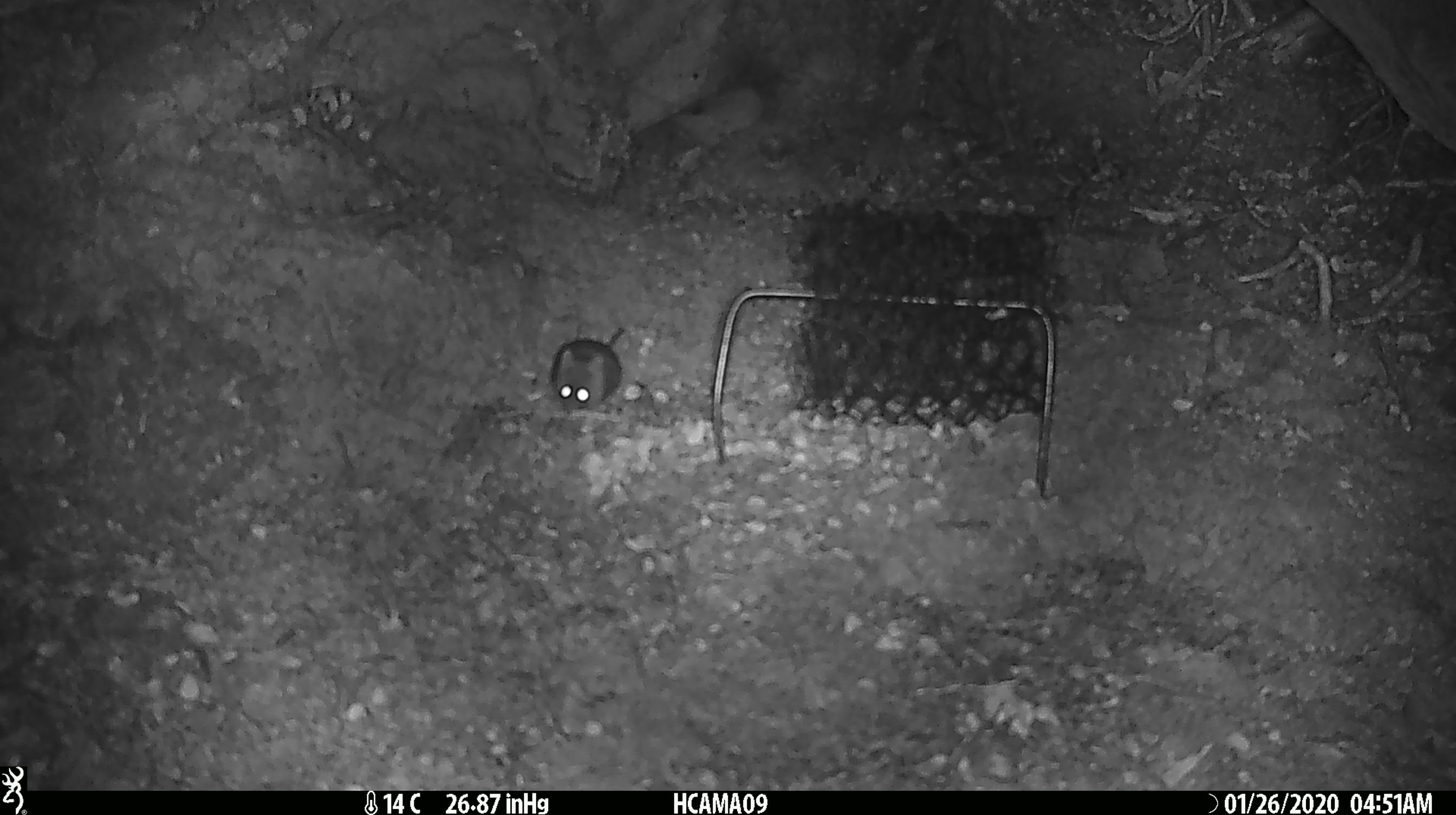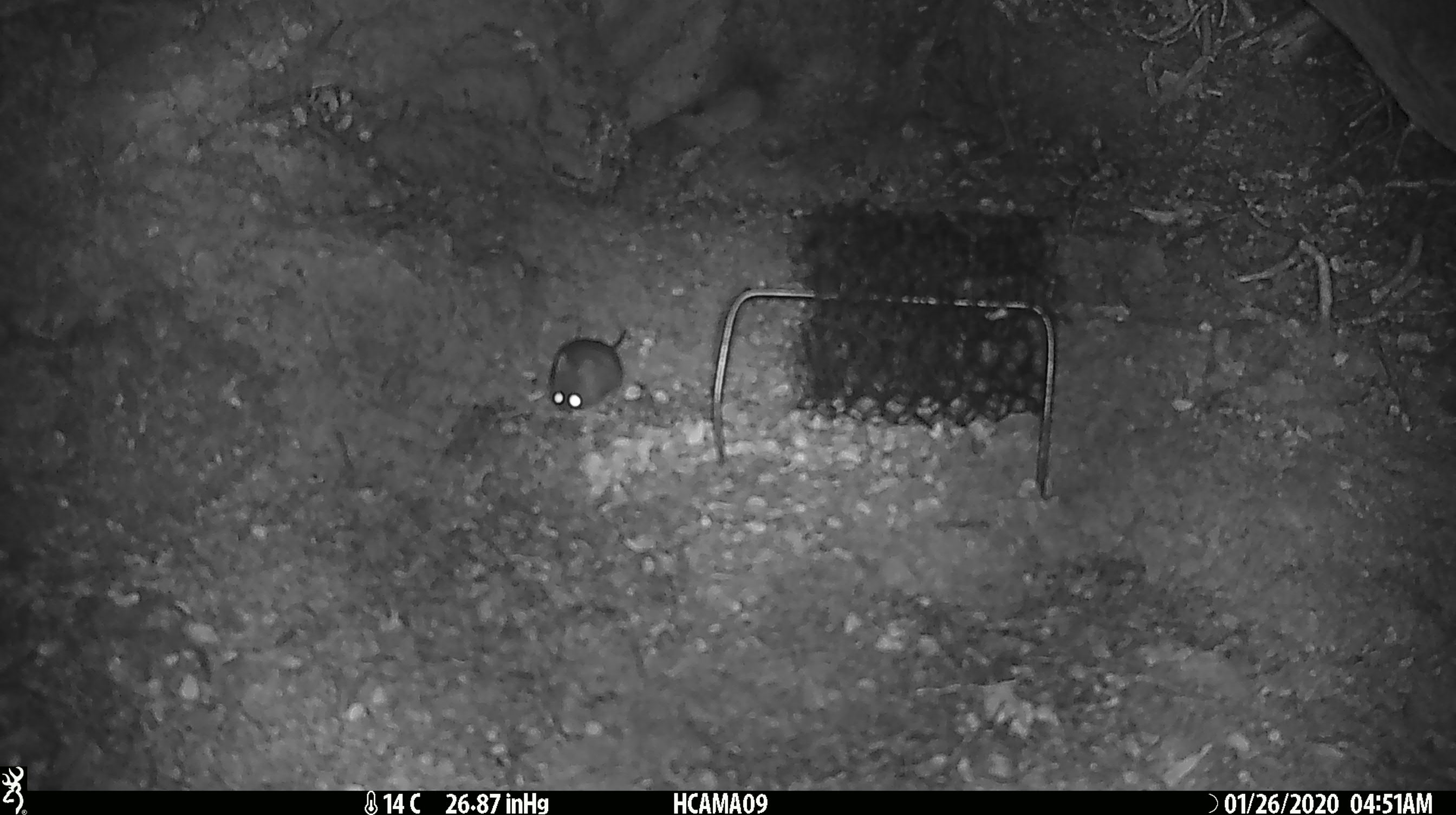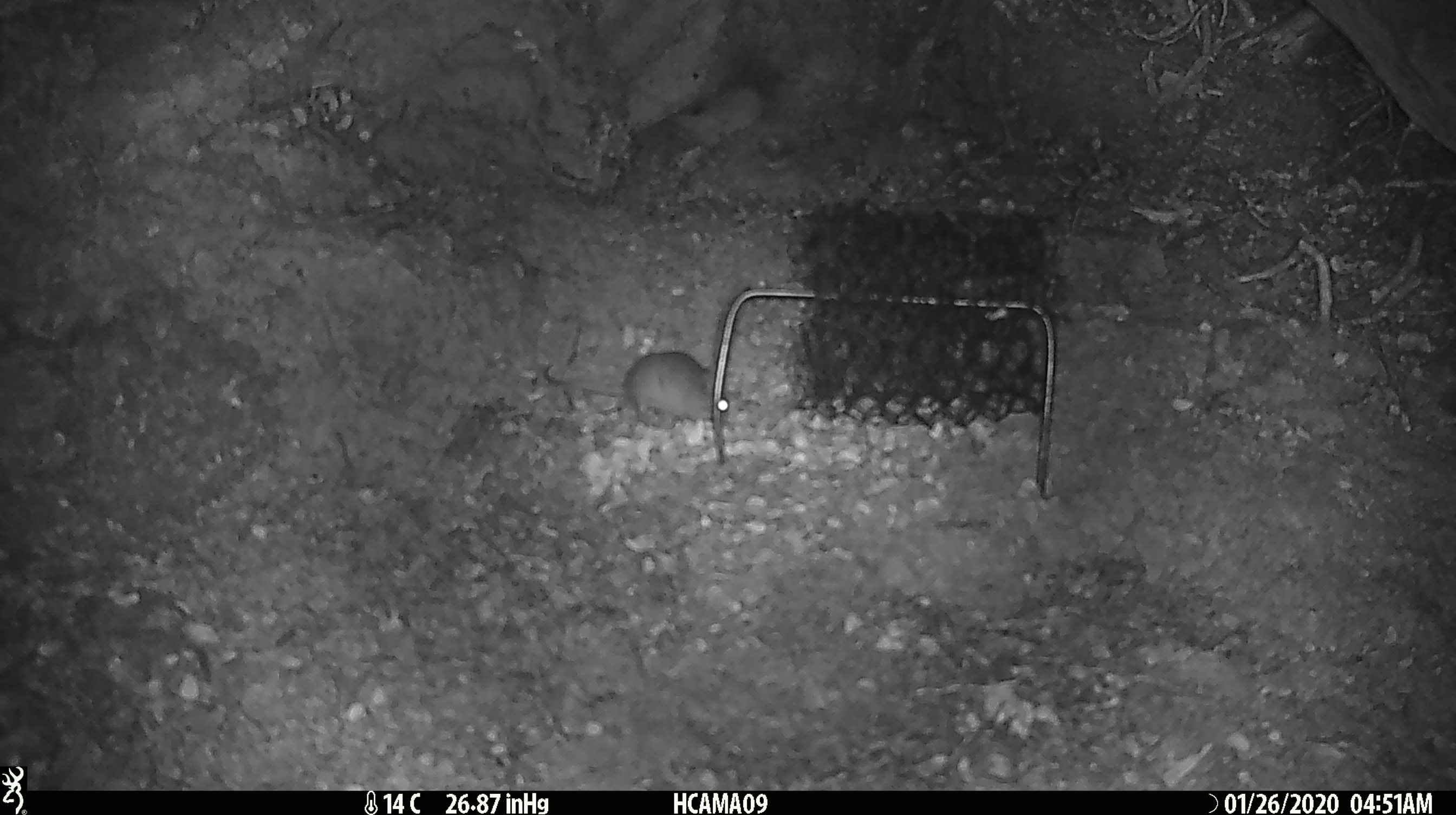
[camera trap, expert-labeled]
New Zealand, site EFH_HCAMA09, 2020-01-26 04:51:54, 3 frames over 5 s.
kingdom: Animalia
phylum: Chordata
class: Mammalia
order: Rodentia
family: Muridae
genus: Mus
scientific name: Mus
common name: mouse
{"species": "mouse (Mus)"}